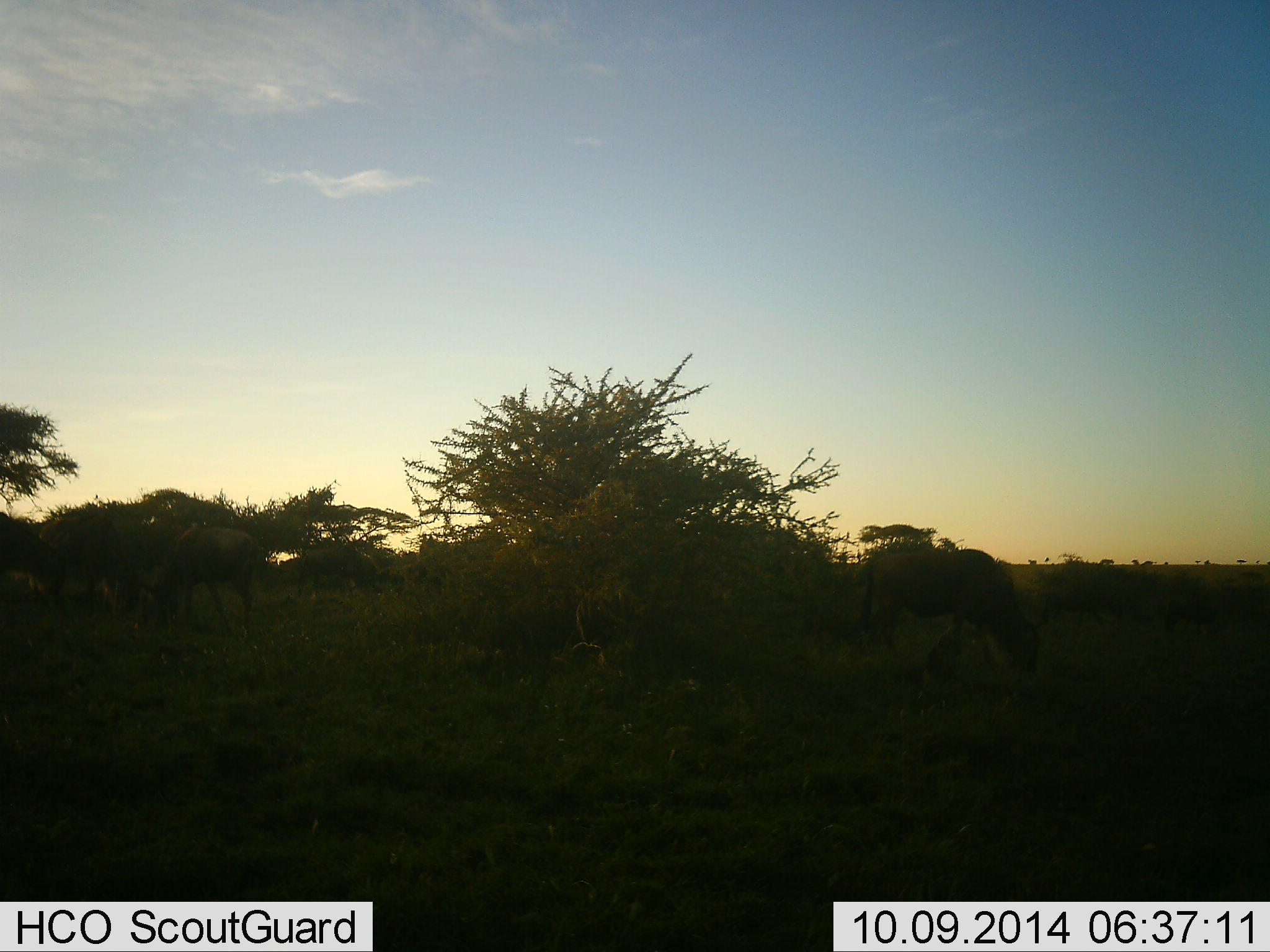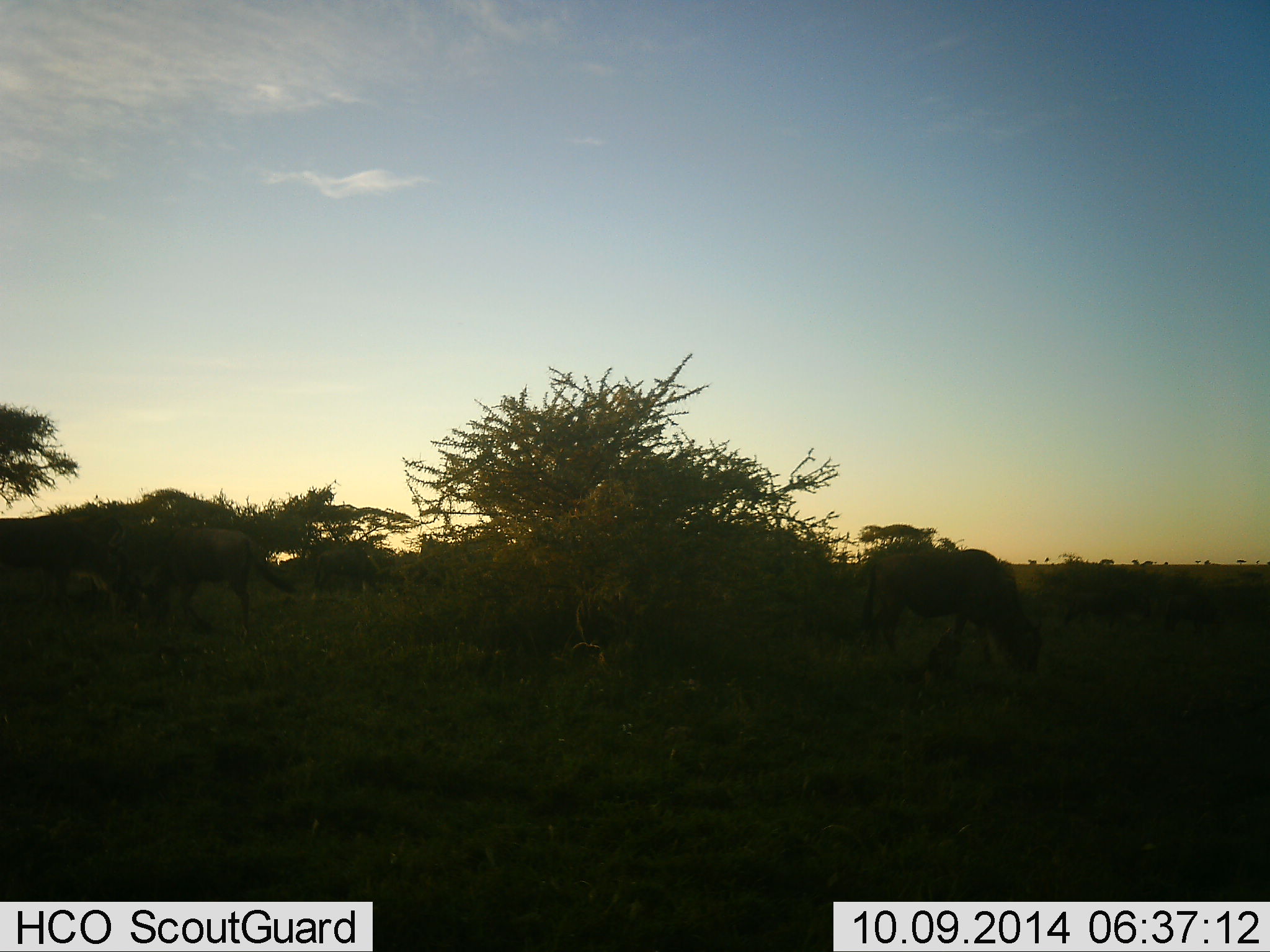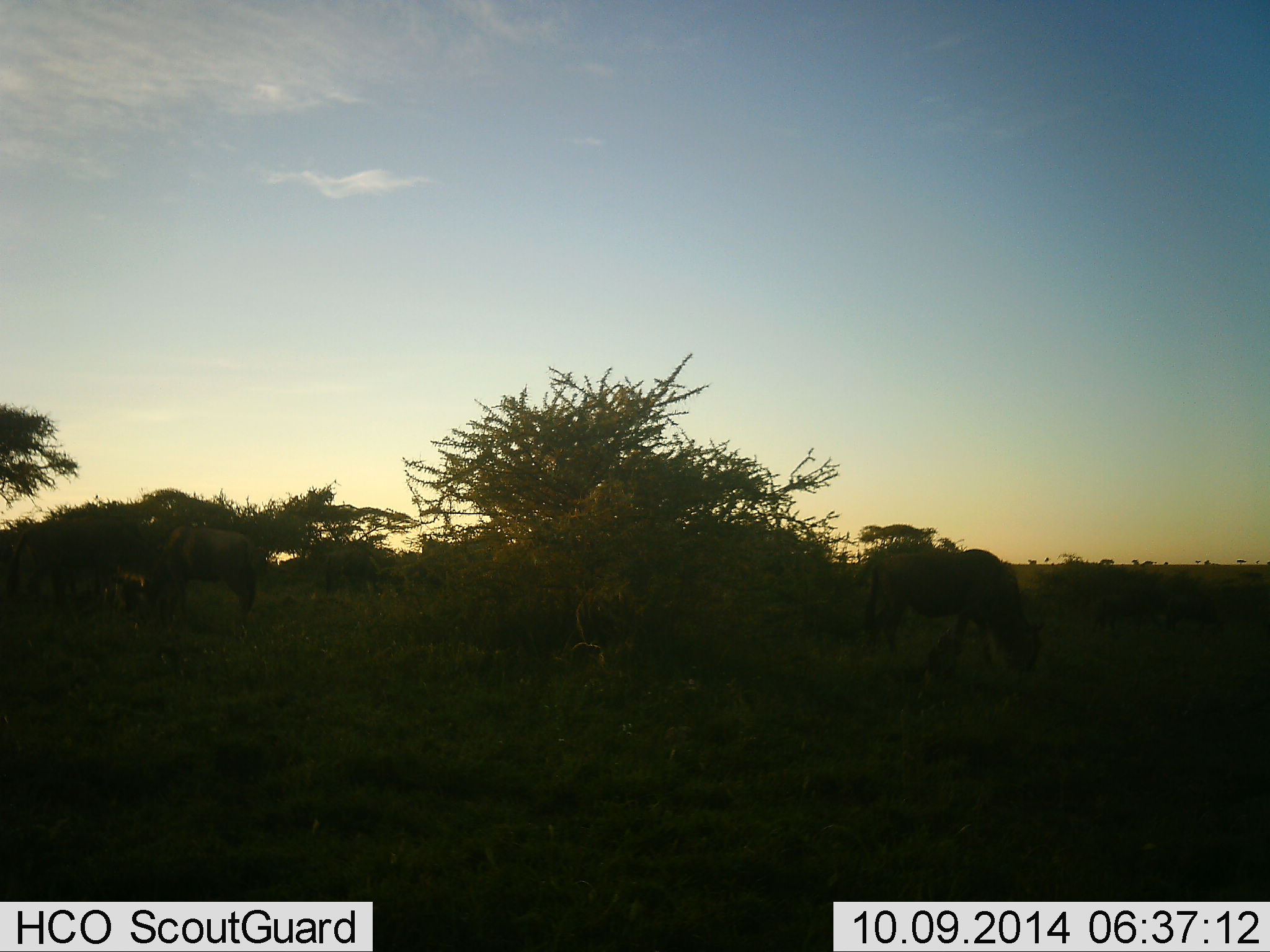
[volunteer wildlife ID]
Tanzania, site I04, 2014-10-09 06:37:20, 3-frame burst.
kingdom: Animalia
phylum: Chordata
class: Mammalia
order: Artiodactyla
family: Bovidae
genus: Connochaetes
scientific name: Connochaetes taurinus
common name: blue wildebeest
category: wildebeest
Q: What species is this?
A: Wildebeest (blue wildebeest) (Connochaetes taurinus).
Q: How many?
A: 6.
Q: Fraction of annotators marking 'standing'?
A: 30%.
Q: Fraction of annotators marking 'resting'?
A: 0%.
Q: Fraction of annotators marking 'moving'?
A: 50%.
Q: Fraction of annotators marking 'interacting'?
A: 0%.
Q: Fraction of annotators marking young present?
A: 0%.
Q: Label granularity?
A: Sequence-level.